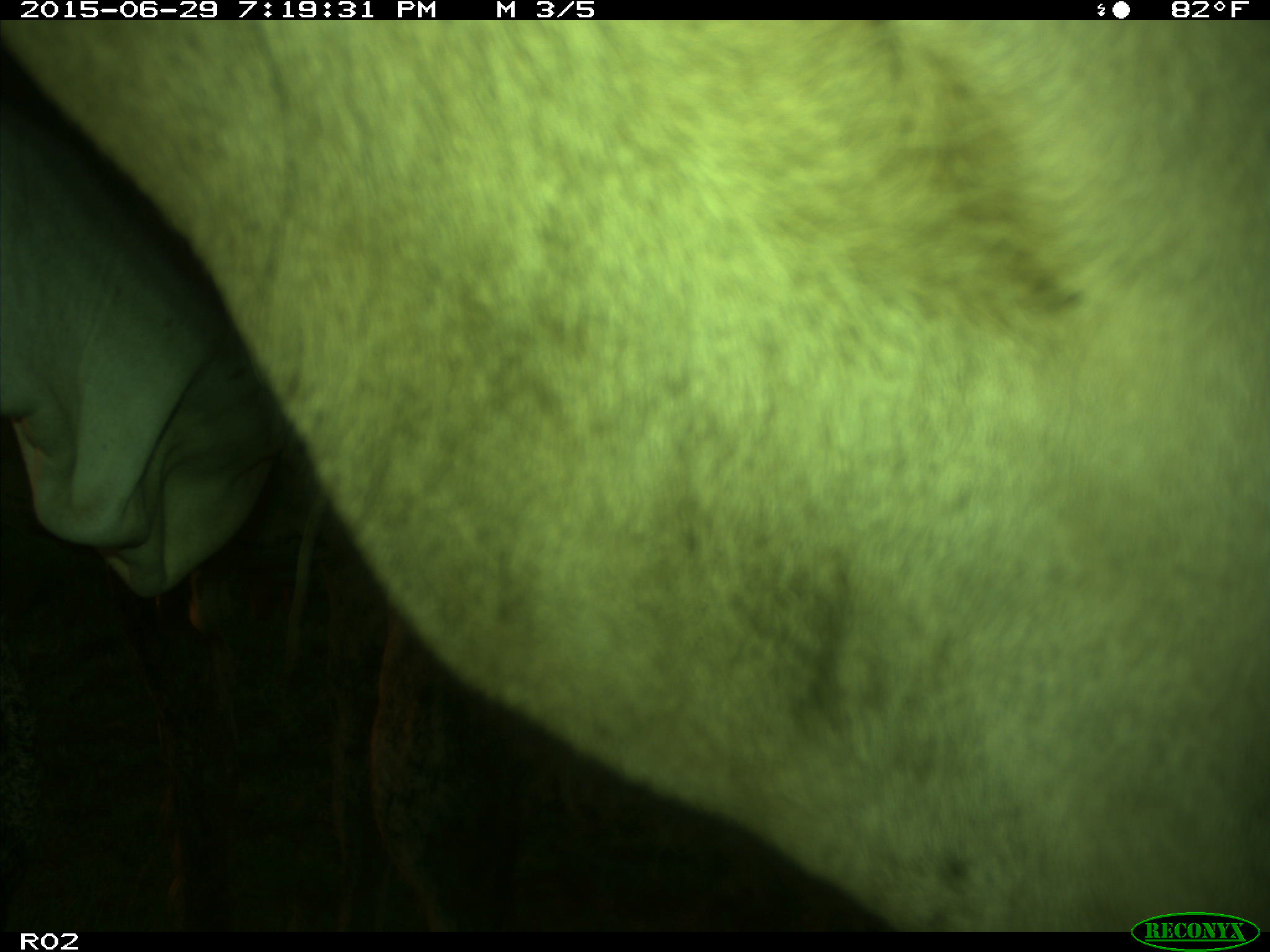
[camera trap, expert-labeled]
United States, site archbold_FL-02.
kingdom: Animalia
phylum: Chordata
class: Mammalia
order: Artiodactyla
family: Bovidae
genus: Bos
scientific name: Bos taurus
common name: domestic cow